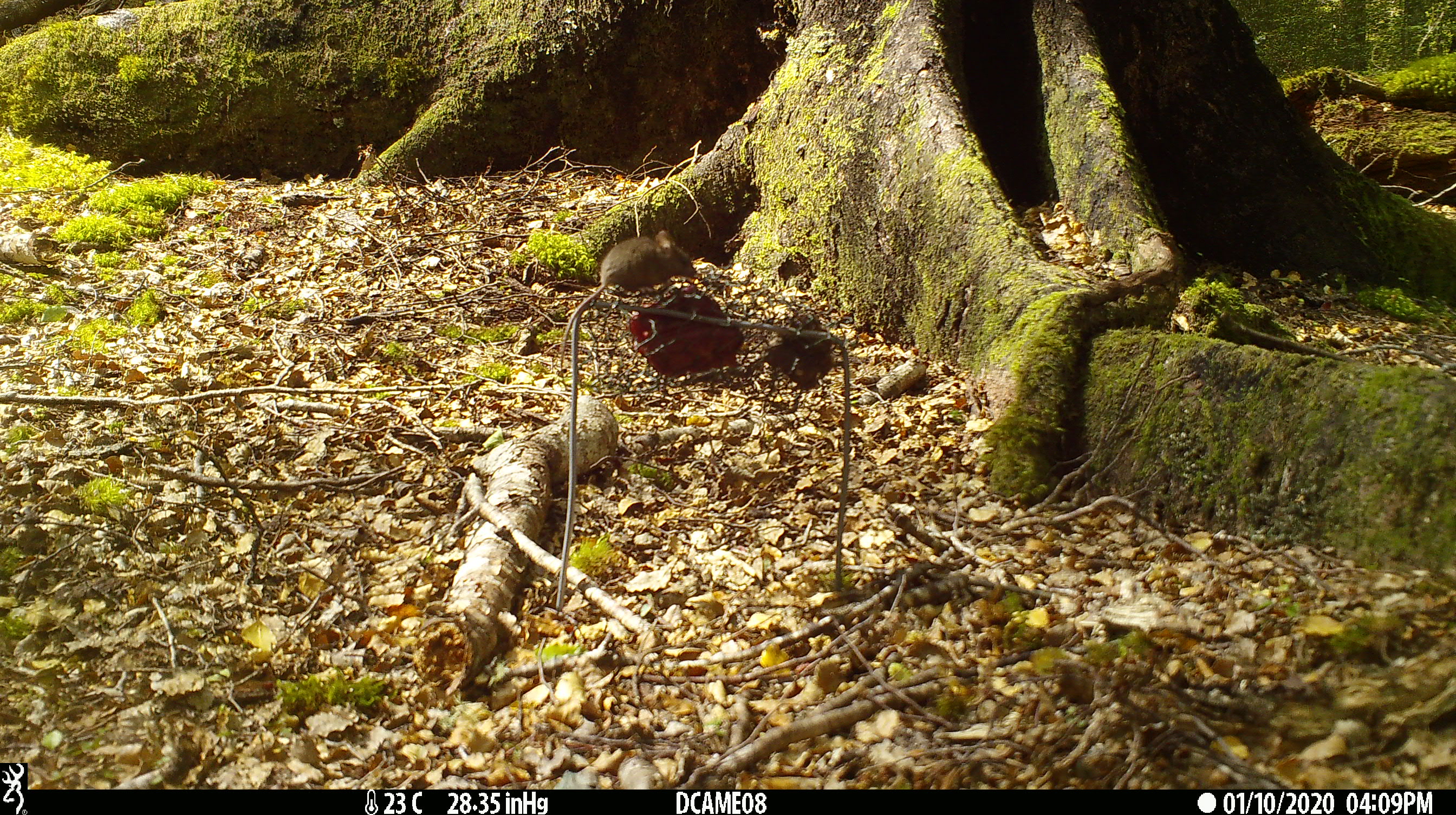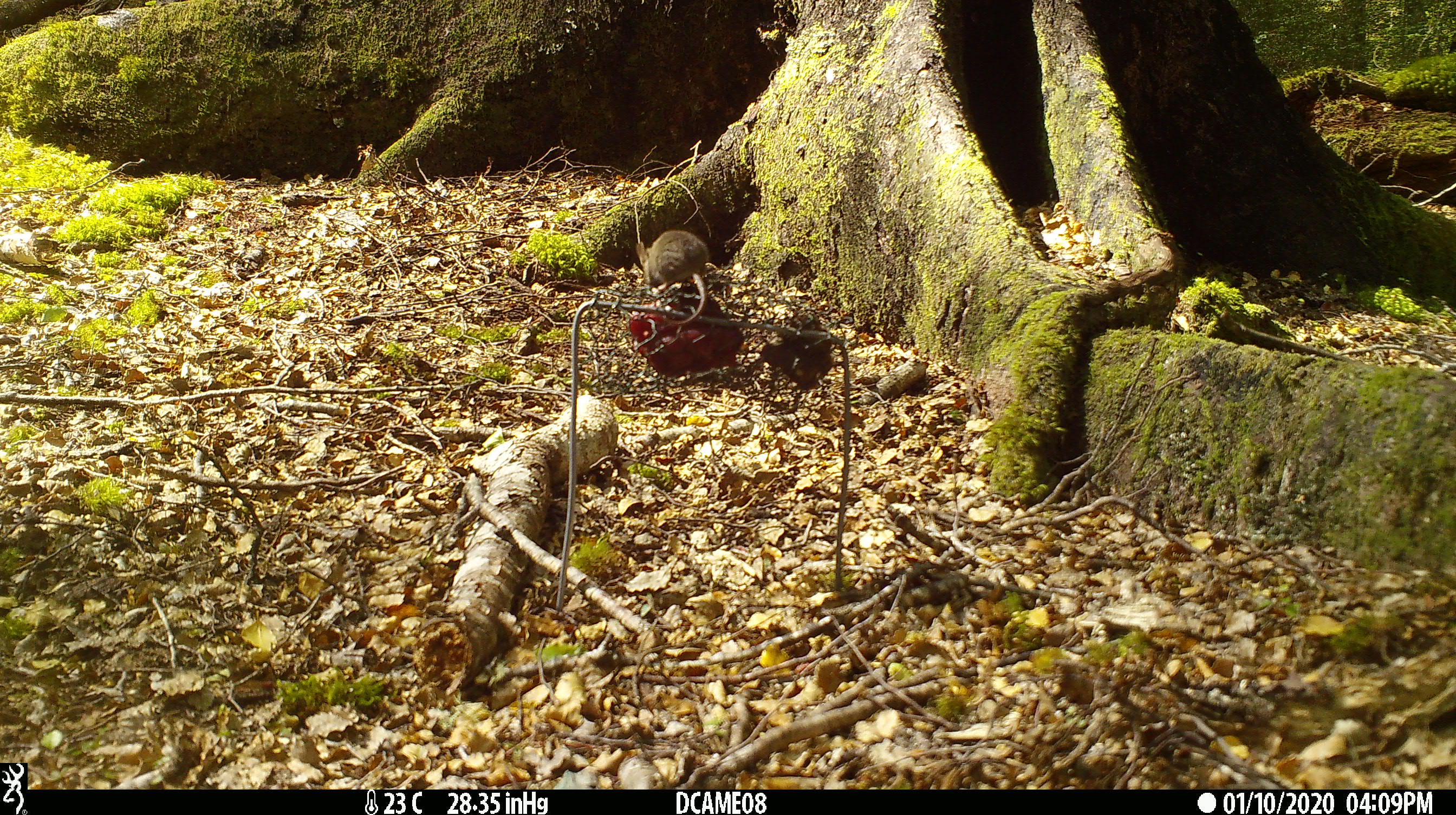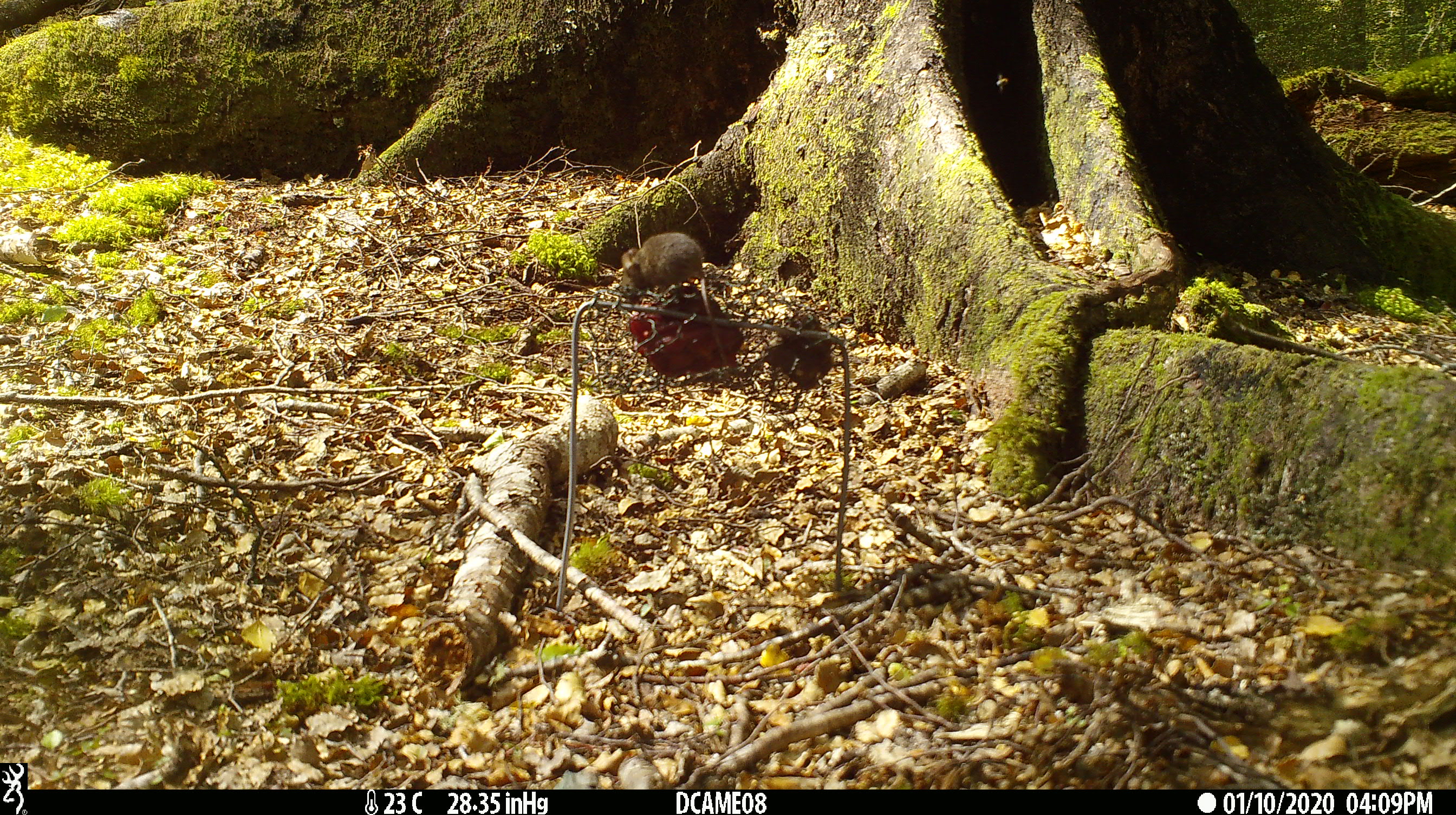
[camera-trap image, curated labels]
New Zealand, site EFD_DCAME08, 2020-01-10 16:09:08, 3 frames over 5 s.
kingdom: Animalia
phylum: Chordata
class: Mammalia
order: Rodentia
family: Muridae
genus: Mus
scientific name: Mus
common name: mouse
Mouse (Mus).